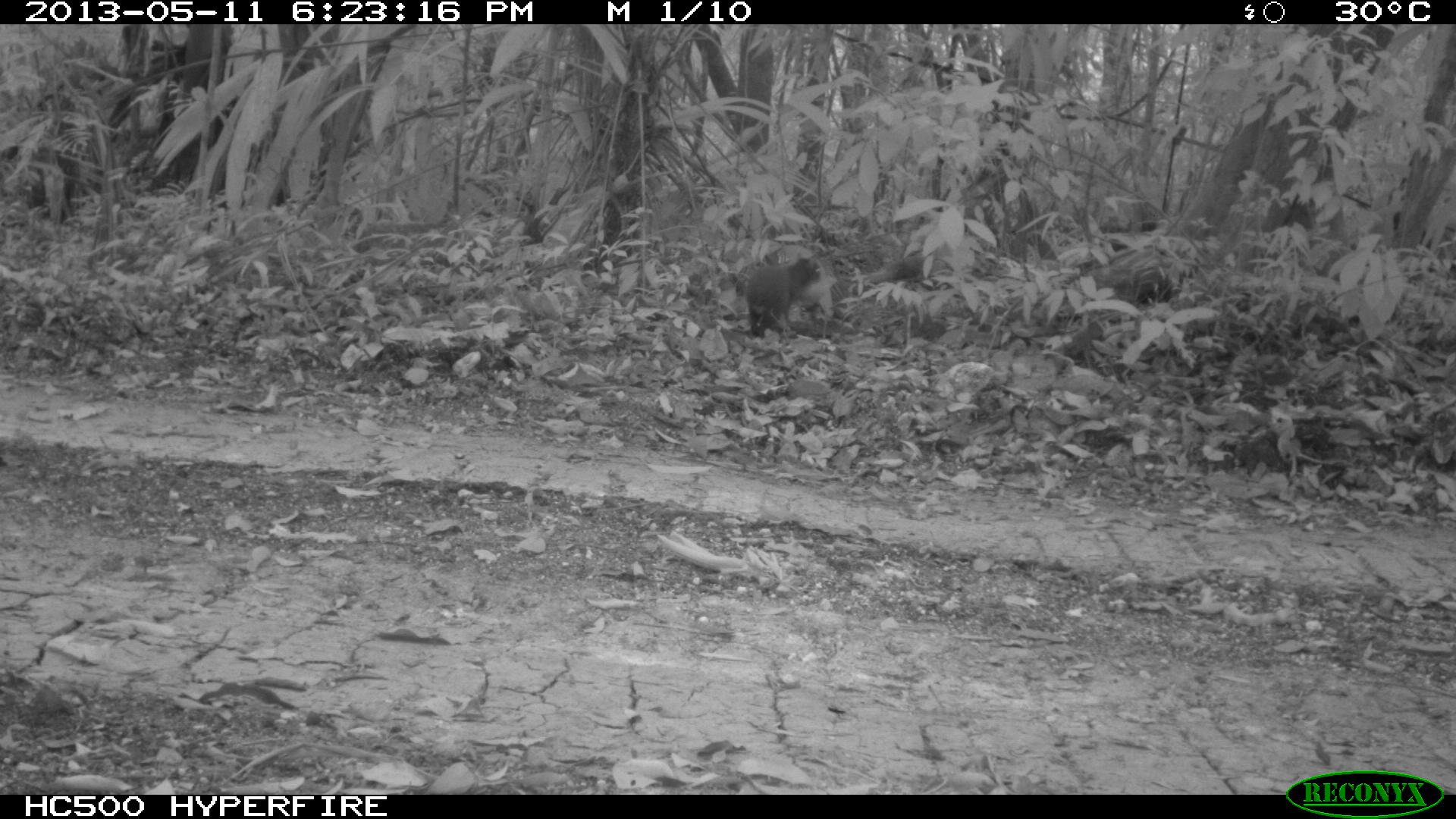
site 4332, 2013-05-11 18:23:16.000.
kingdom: Animalia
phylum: Chordata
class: Mammalia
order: Rodentia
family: Dasyproctidae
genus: Dasyprocta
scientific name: Dasyprocta punctata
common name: central american agouti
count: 1